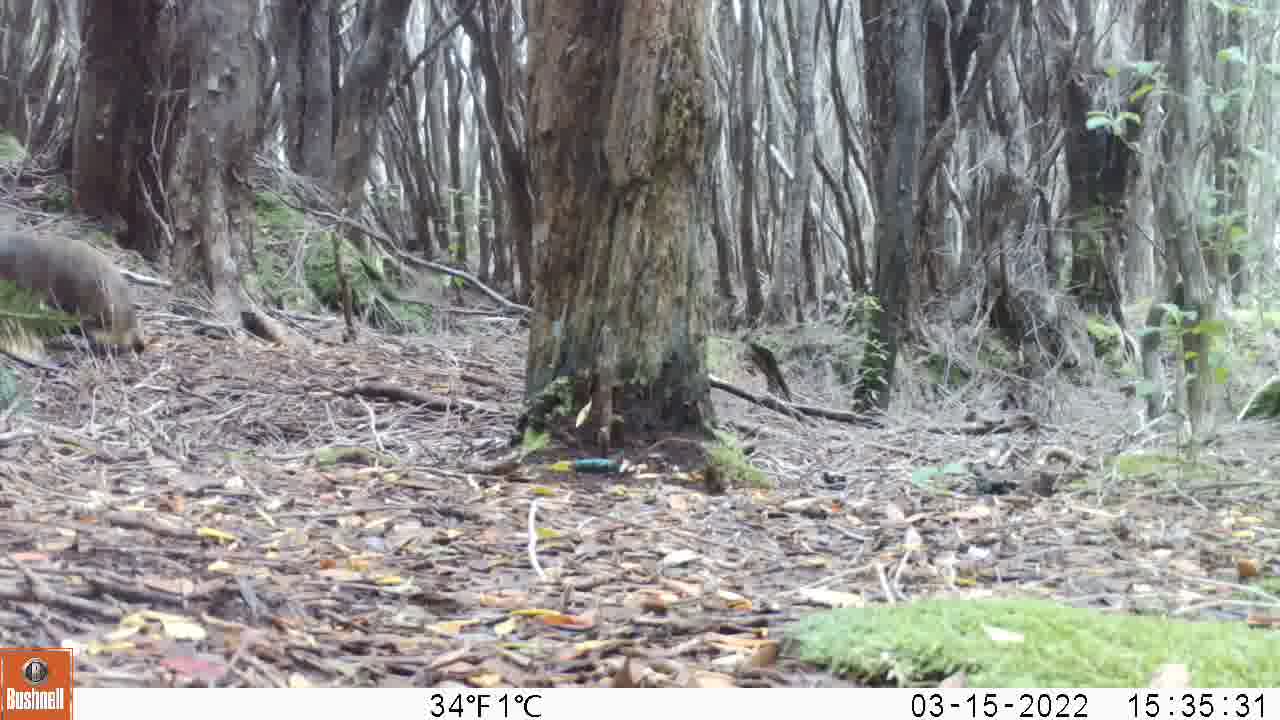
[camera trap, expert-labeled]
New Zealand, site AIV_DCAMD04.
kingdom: Animalia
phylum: Chordata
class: Mammalia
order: Carnivora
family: Otariidae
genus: Phocarctos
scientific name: Phocarctos hookeri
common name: new zealand sea lion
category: sealion